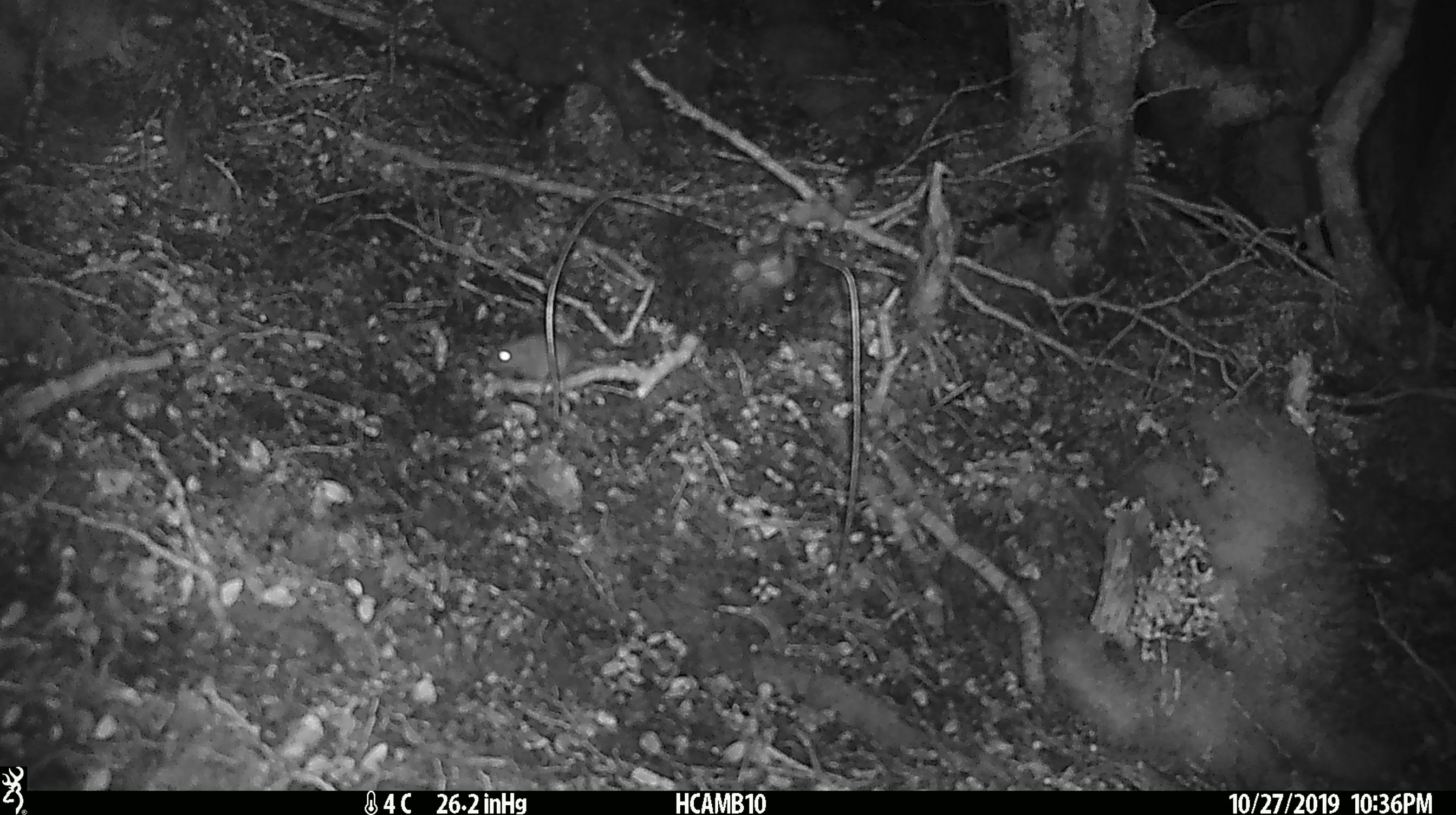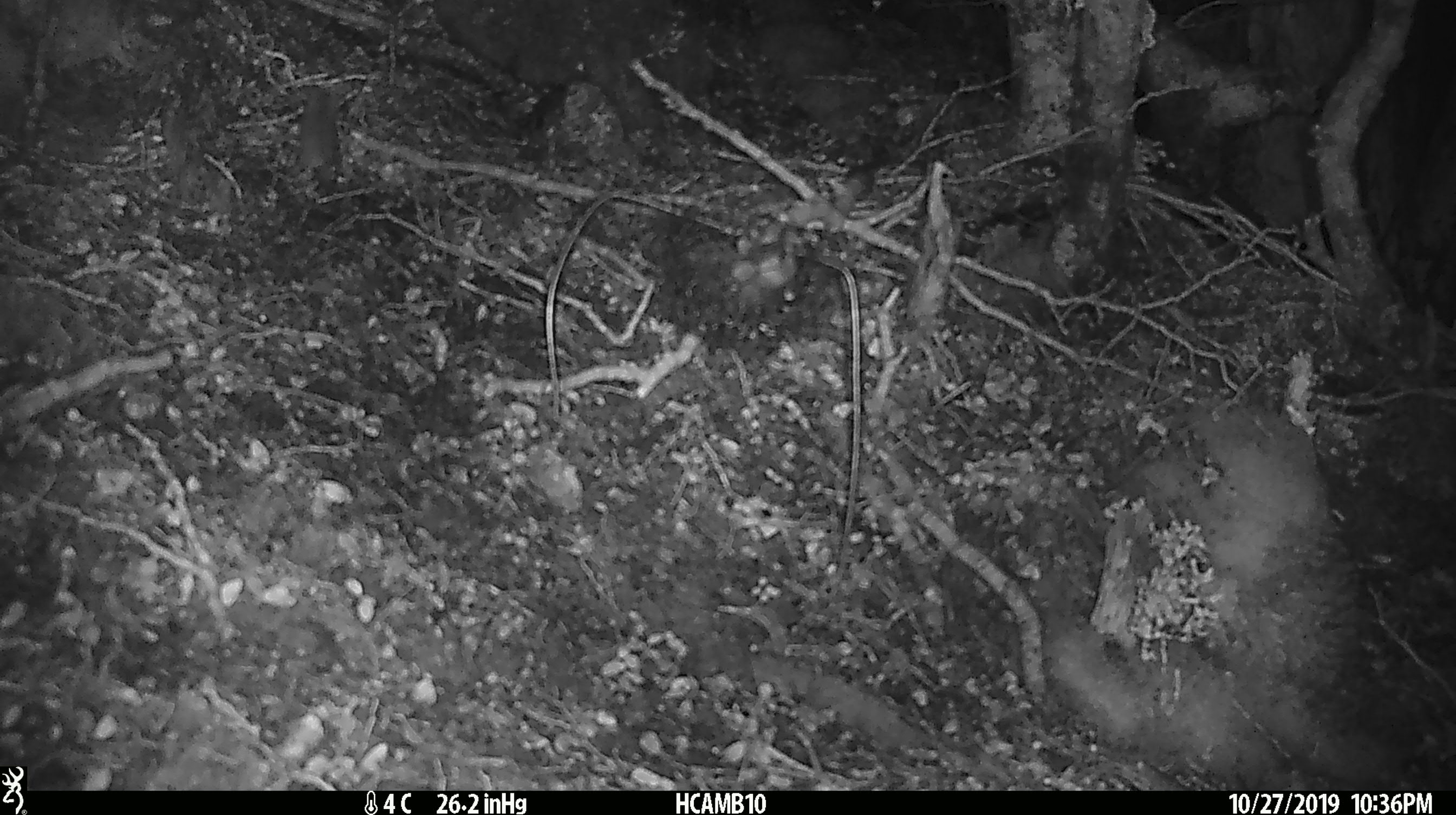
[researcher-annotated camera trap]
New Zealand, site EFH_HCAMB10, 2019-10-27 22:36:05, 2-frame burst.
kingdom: Animalia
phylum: Chordata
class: Mammalia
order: Rodentia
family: Muridae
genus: Mus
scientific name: Mus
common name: mouse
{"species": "mouse (Mus)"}